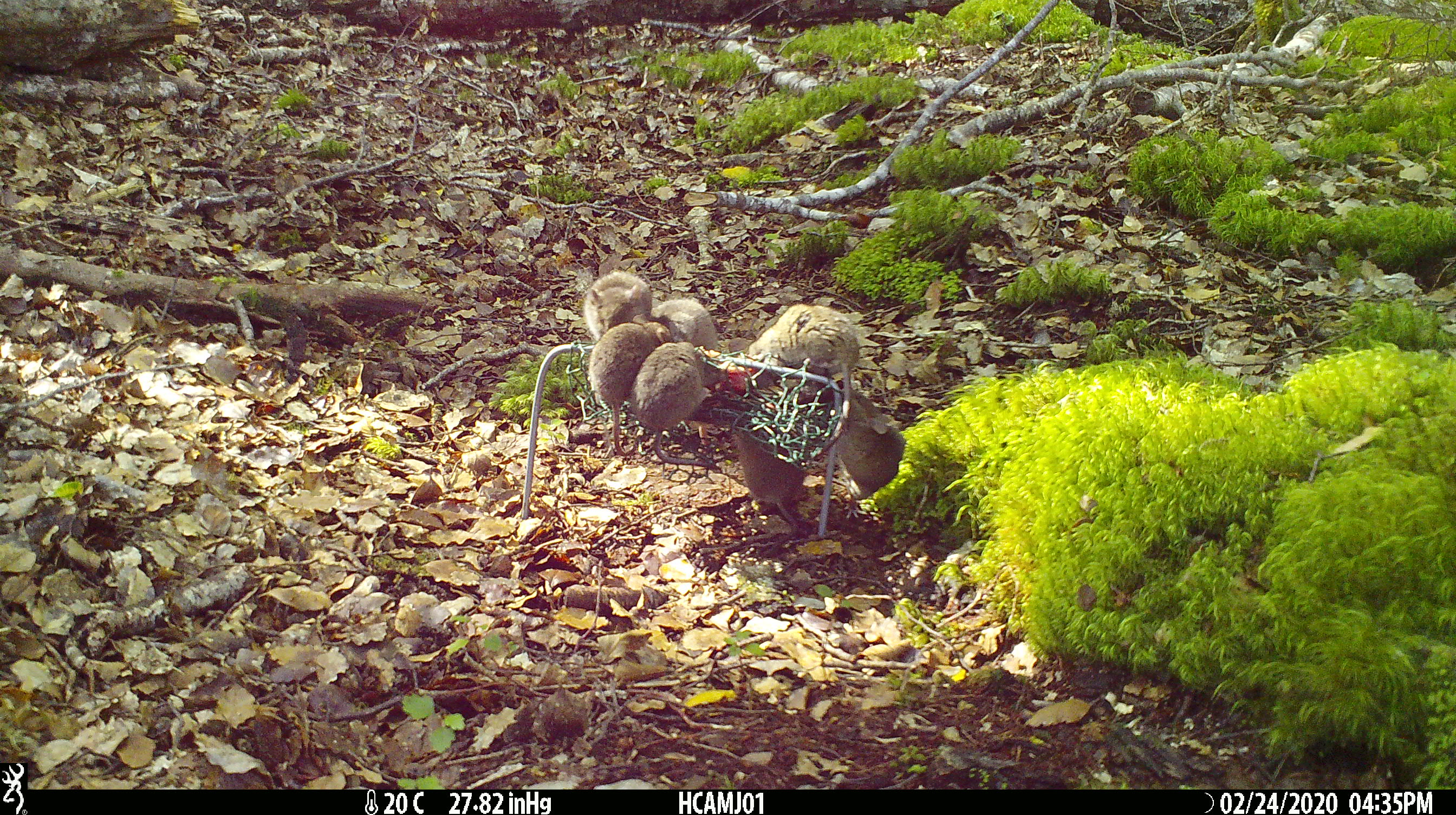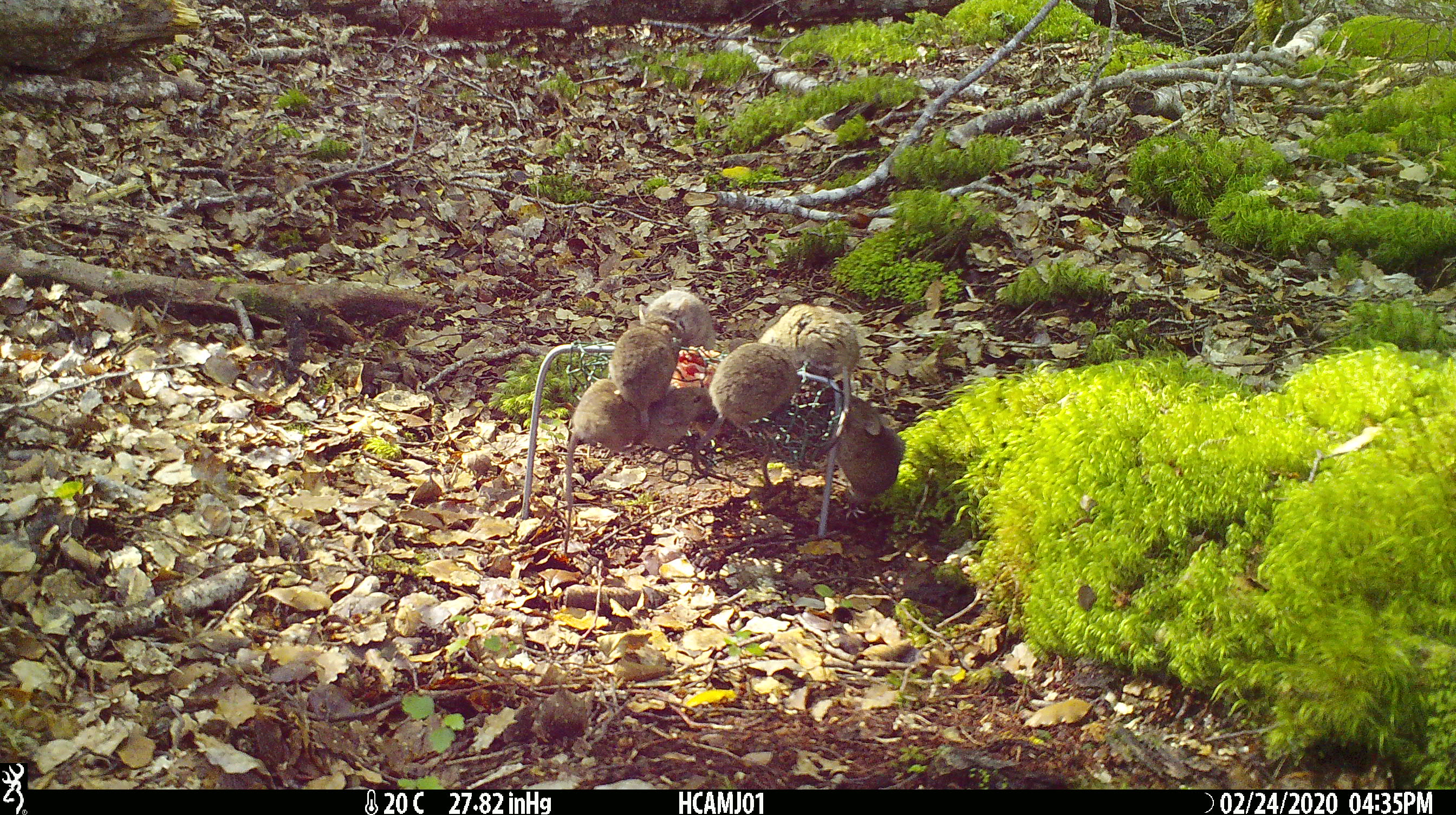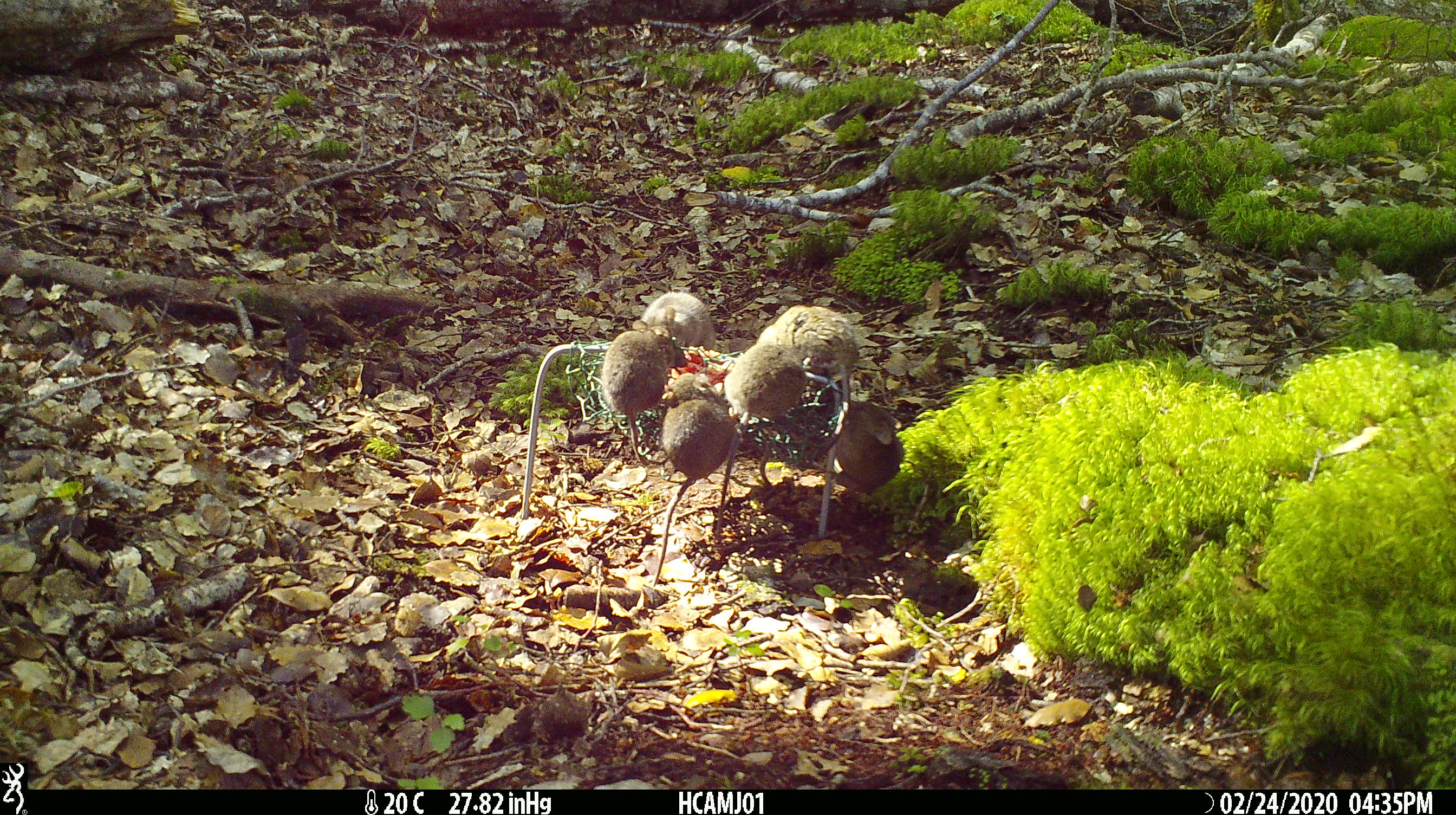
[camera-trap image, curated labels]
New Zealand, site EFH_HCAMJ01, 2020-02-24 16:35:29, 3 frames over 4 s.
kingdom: Animalia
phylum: Chordata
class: Mammalia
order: Rodentia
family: Muridae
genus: Mus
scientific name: Mus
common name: mouse